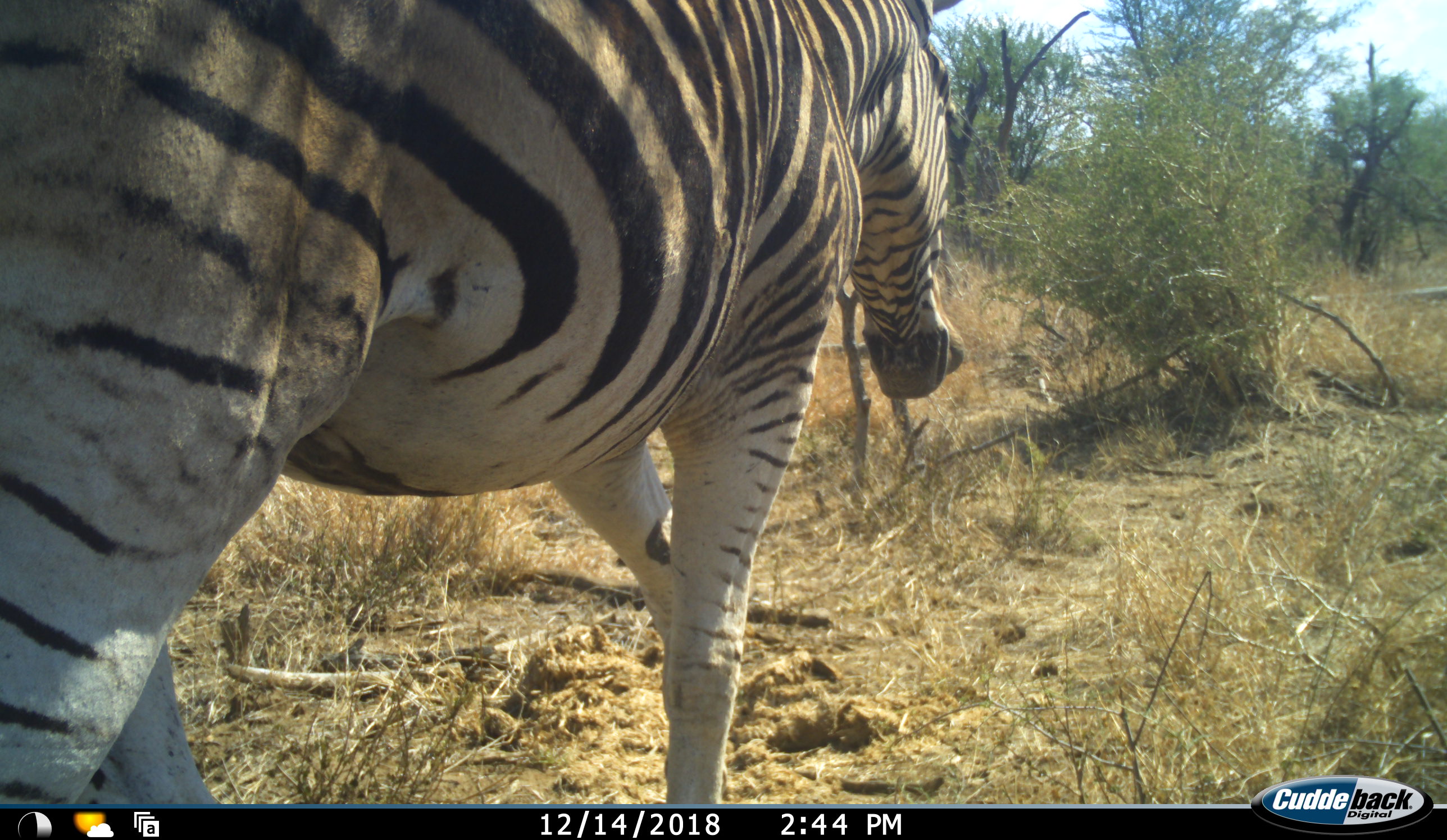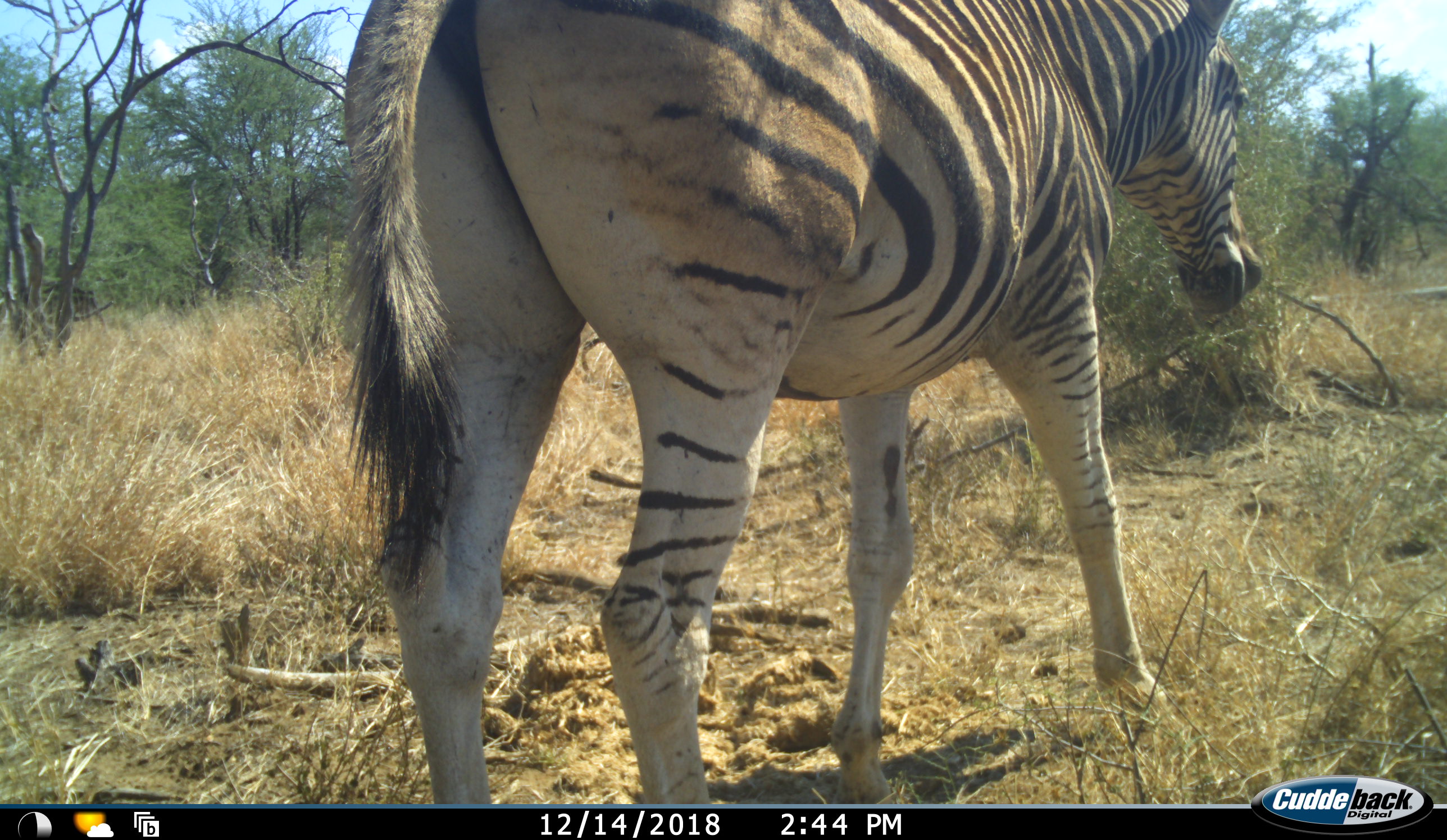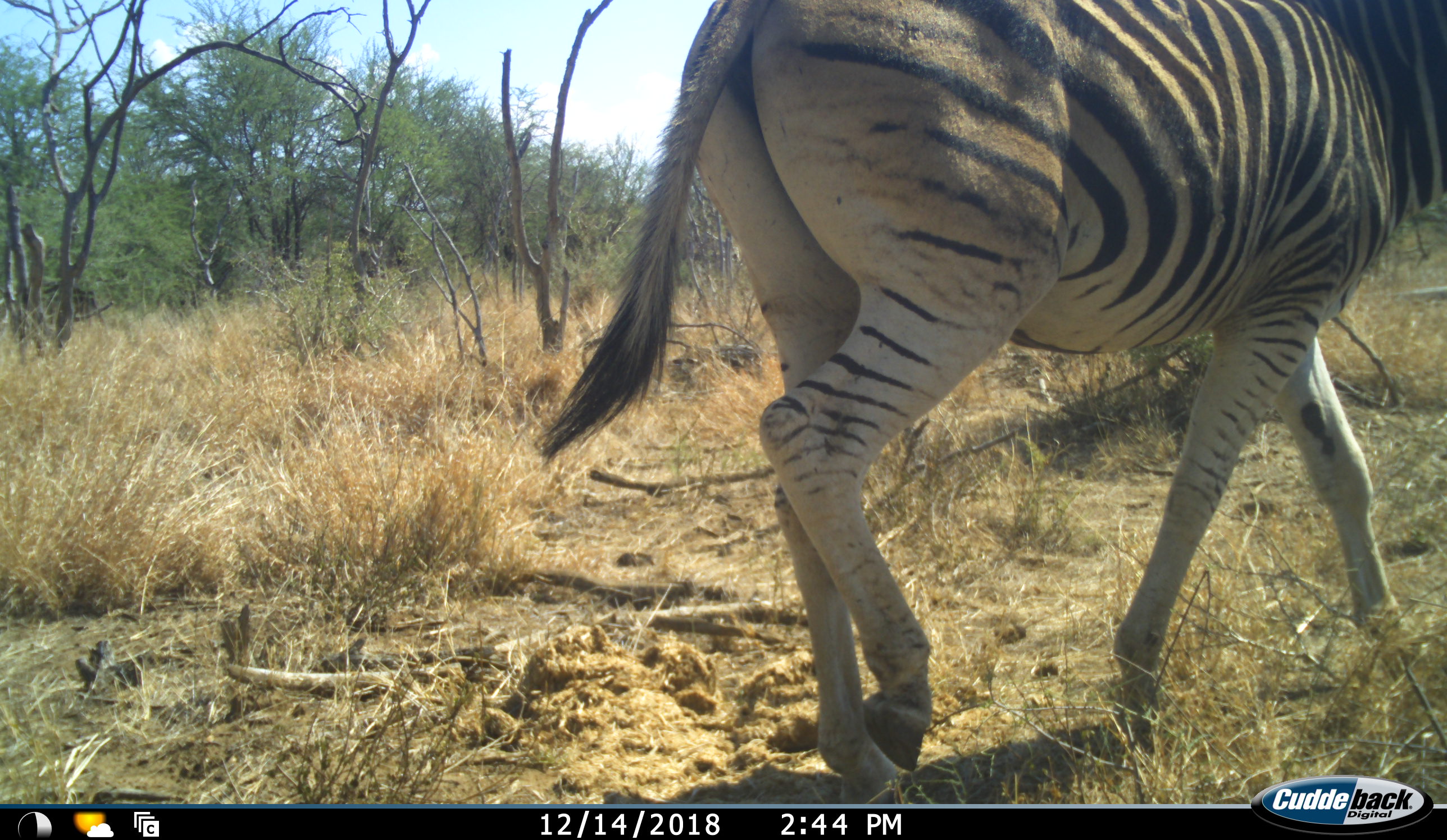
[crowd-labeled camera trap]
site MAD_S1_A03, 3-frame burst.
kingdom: Animalia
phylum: Chordata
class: Mammalia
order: Perissodactyla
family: Equidae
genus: Equus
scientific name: Equus quagga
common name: plains zebra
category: zebraplains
Zebraplains (plains zebra) (Equus quagga), count 1. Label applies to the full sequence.